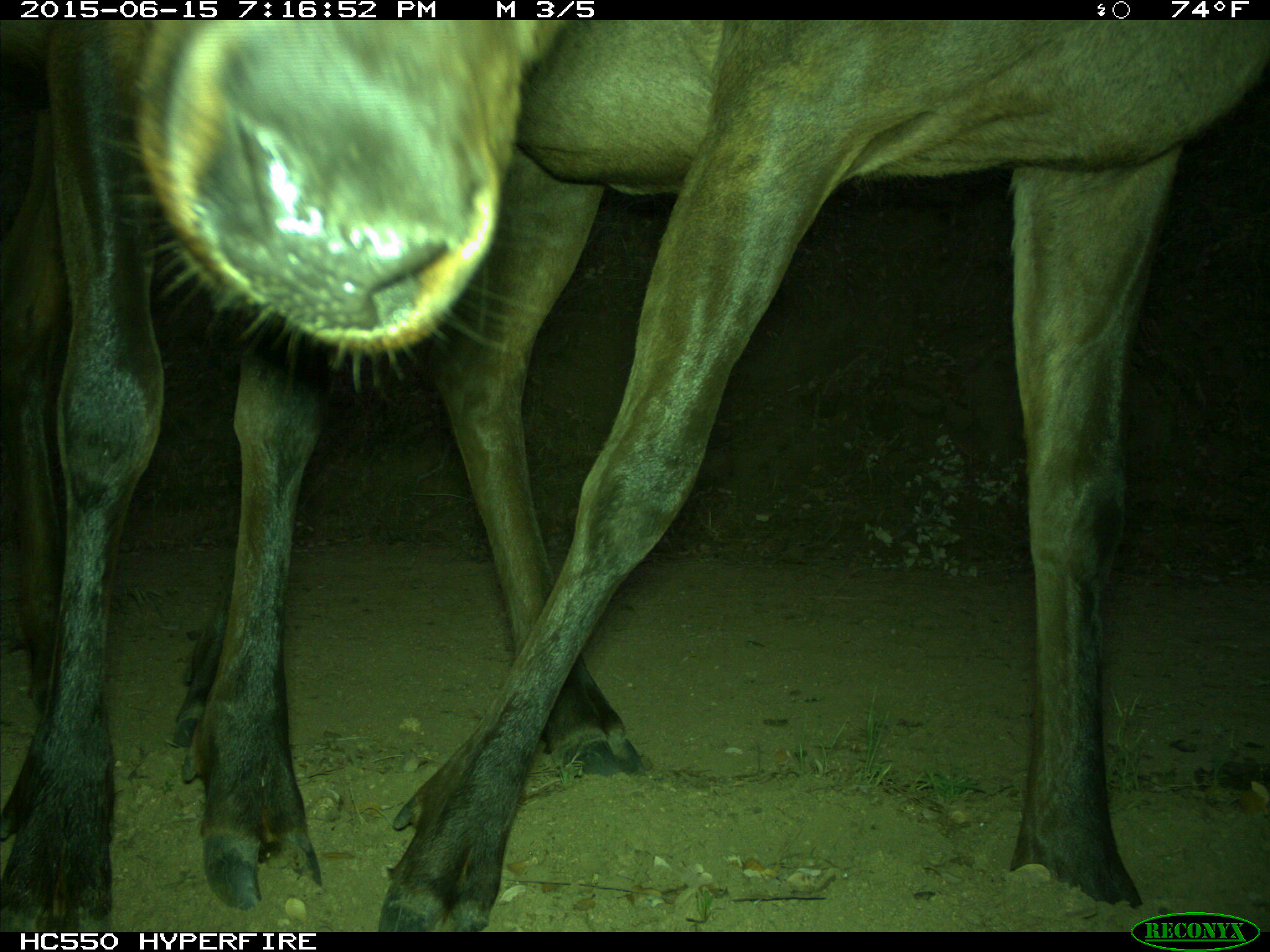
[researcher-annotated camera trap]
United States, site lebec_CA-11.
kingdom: Animalia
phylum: Chordata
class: Mammalia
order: Artiodactyla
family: Cervidae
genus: Cervus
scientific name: Cervus canadensis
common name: elk